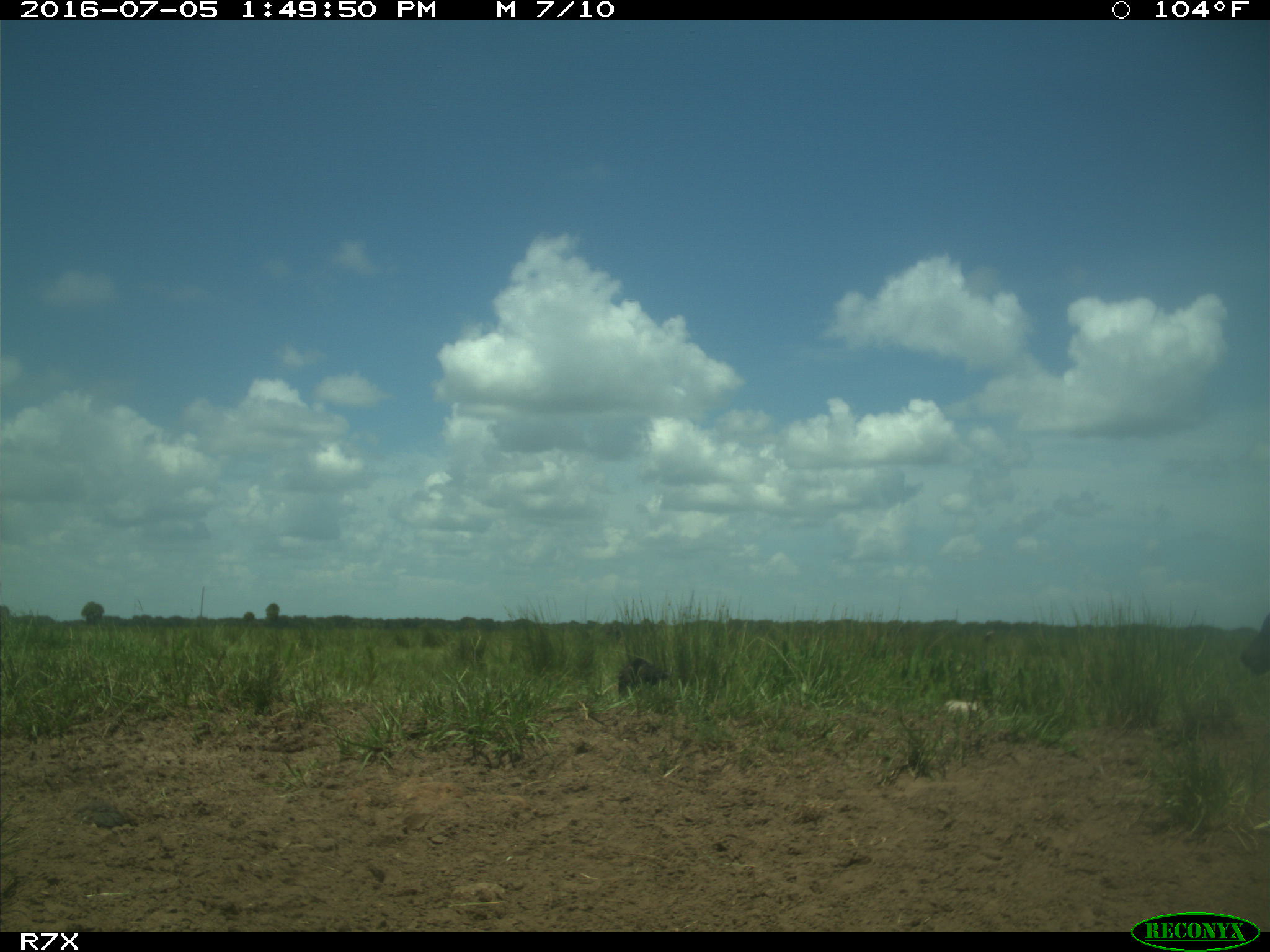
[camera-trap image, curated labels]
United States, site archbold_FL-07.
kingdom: Animalia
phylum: Chordata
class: Mammalia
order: Artiodactyla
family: Bovidae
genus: Bos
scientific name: Bos taurus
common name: domestic cow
Bos taurus (domestic cow).